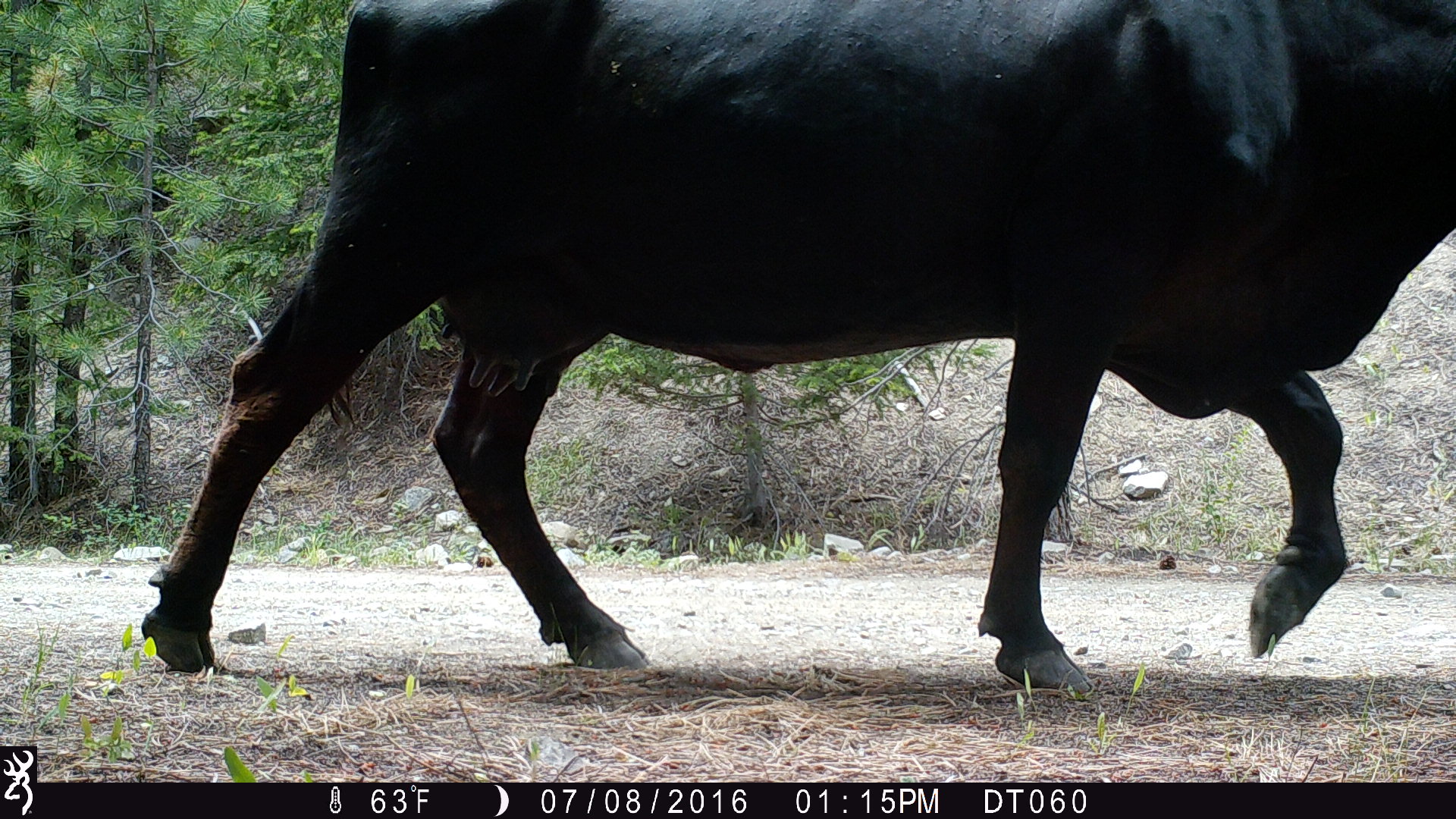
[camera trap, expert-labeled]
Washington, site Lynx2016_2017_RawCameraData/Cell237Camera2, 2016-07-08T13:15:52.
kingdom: Animalia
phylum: Chordata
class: Mammalia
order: Artiodactyla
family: Bovidae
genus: Bos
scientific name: Bos taurus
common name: domestic cattle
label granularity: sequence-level